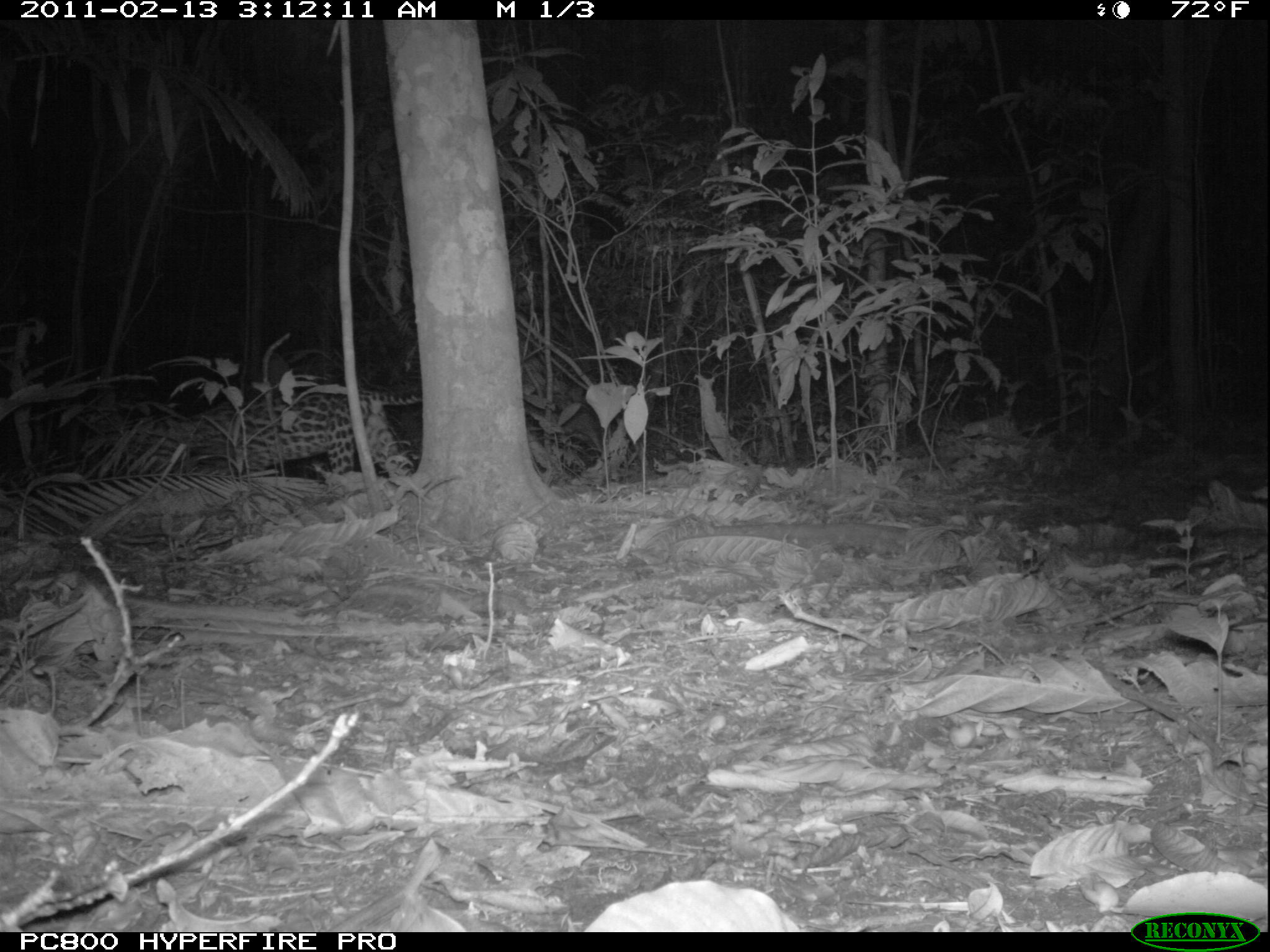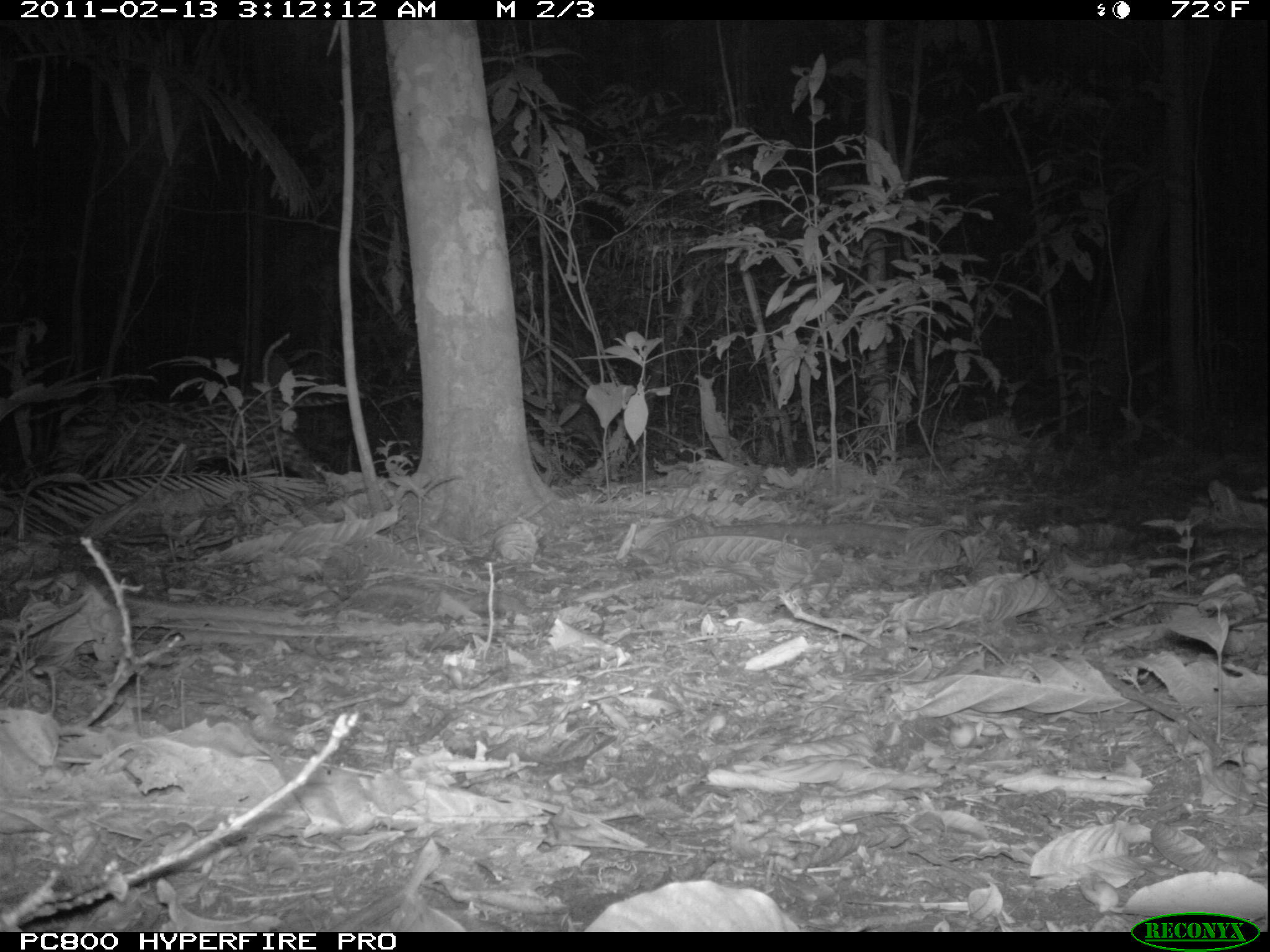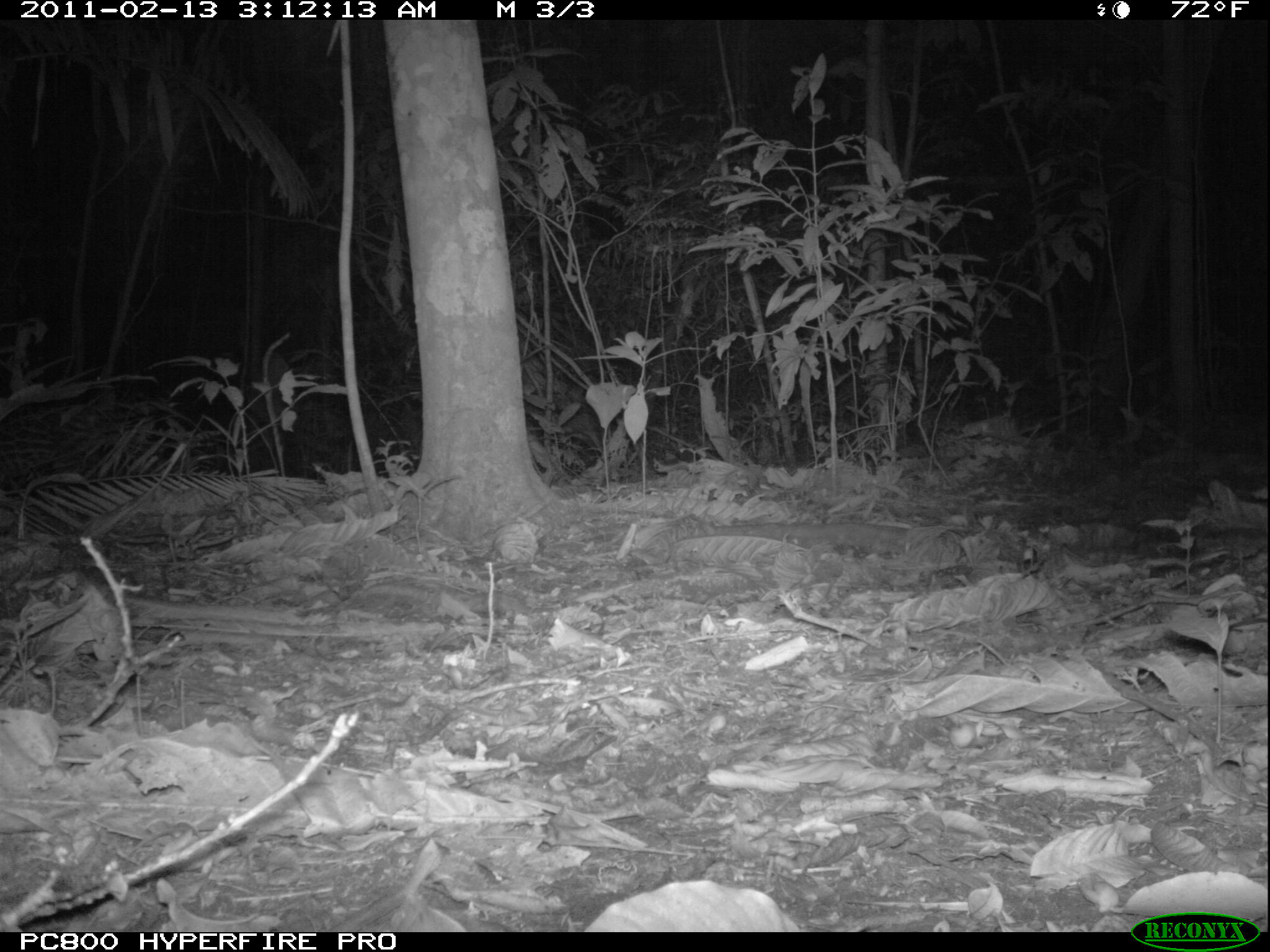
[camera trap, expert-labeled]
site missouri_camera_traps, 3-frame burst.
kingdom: Animalia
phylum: Chordata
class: Mammalia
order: Carnivora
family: Felidae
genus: Leopardus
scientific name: Leopardus pardalis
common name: ocelot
Ocelot (Leopardus pardalis). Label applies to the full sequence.